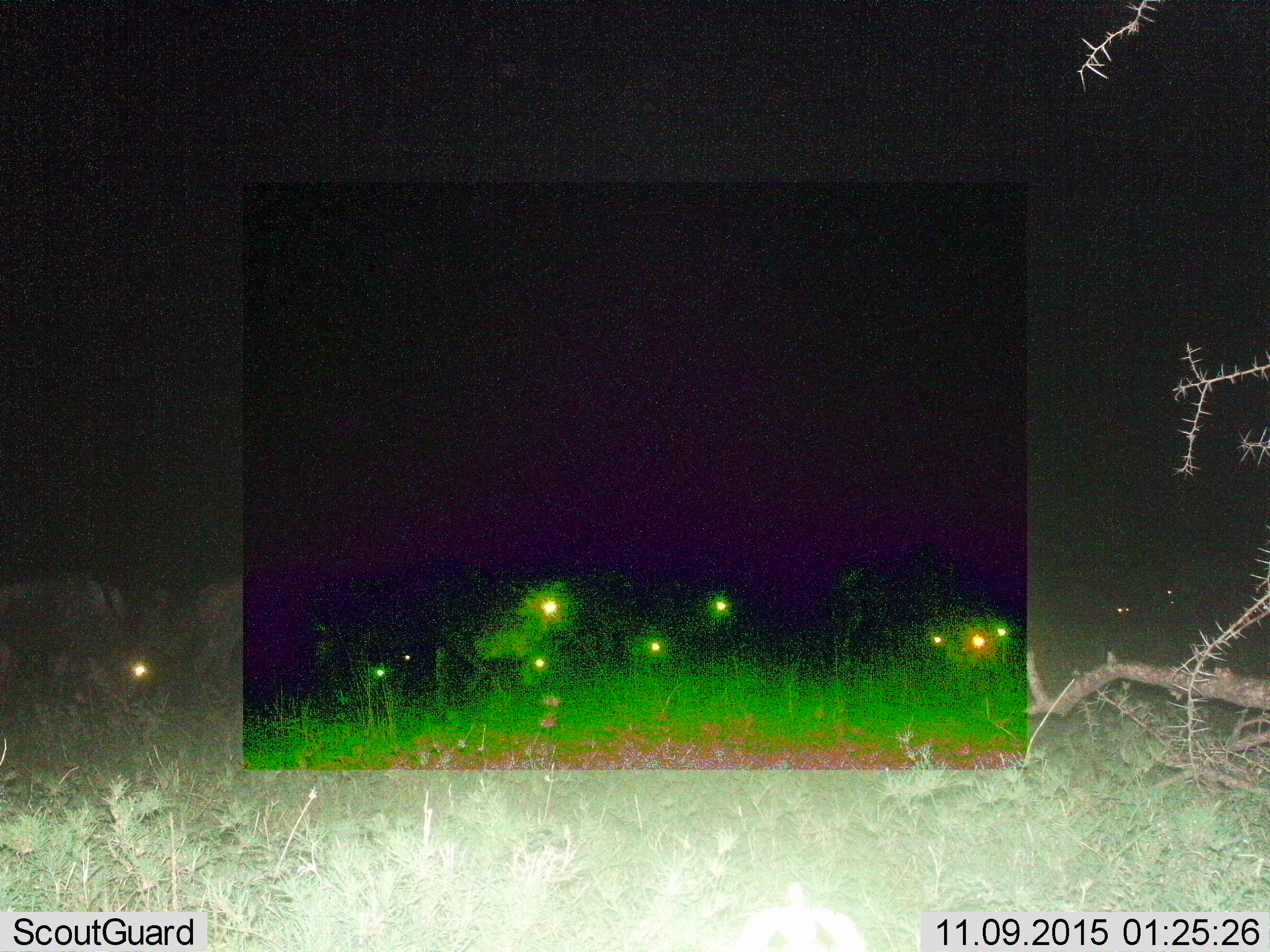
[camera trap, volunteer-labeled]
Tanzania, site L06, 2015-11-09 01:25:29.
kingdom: Animalia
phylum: Chordata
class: Mammalia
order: Artiodactyla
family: Bovidae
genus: Connochaetes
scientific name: Connochaetes taurinus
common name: blue wildebeest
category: wildebeest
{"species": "wildebeest (blue wildebeest) (Connochaetes taurinus)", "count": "11-50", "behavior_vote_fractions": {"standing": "67%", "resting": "17%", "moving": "50%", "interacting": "0%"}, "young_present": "0%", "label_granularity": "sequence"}